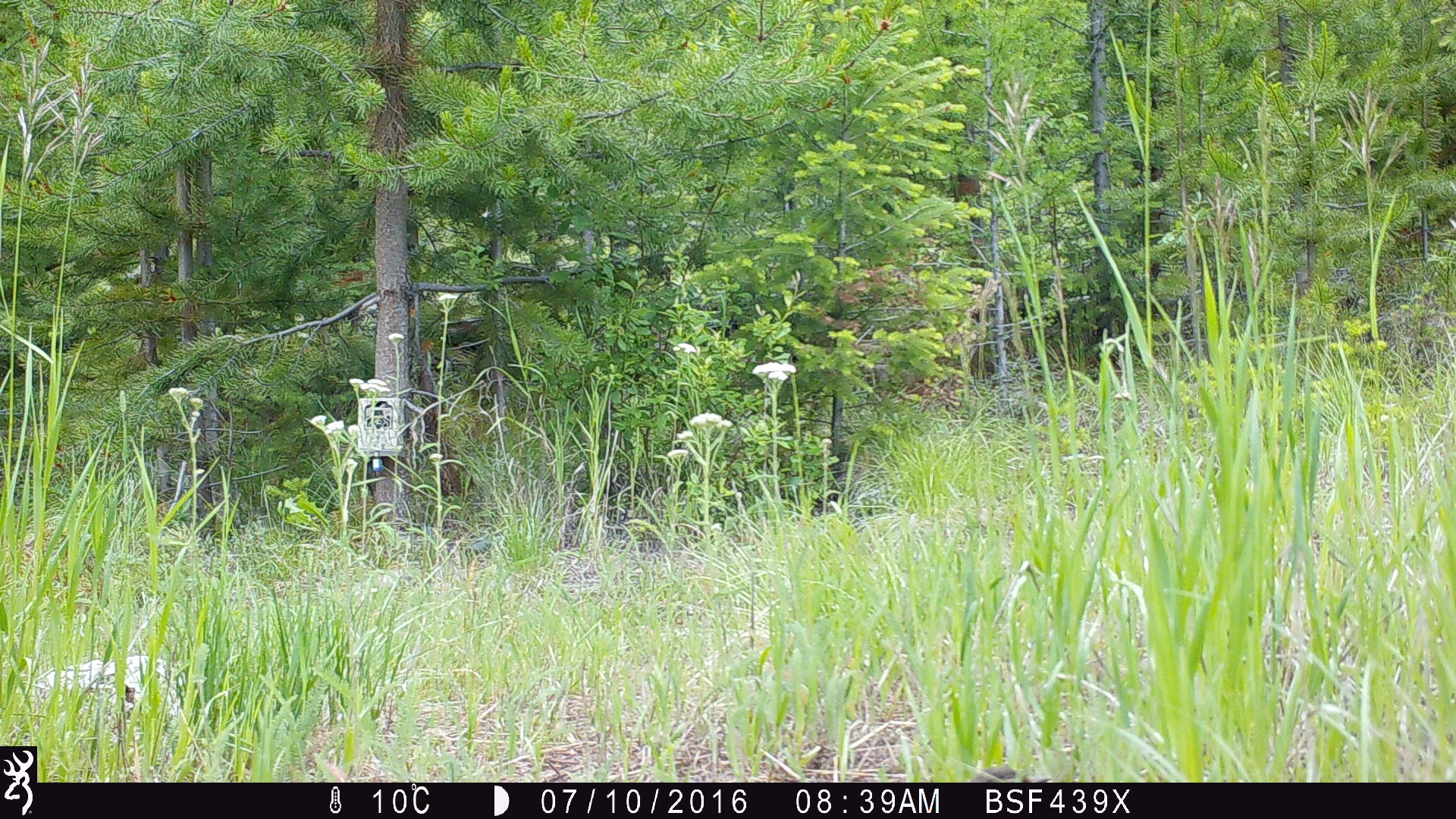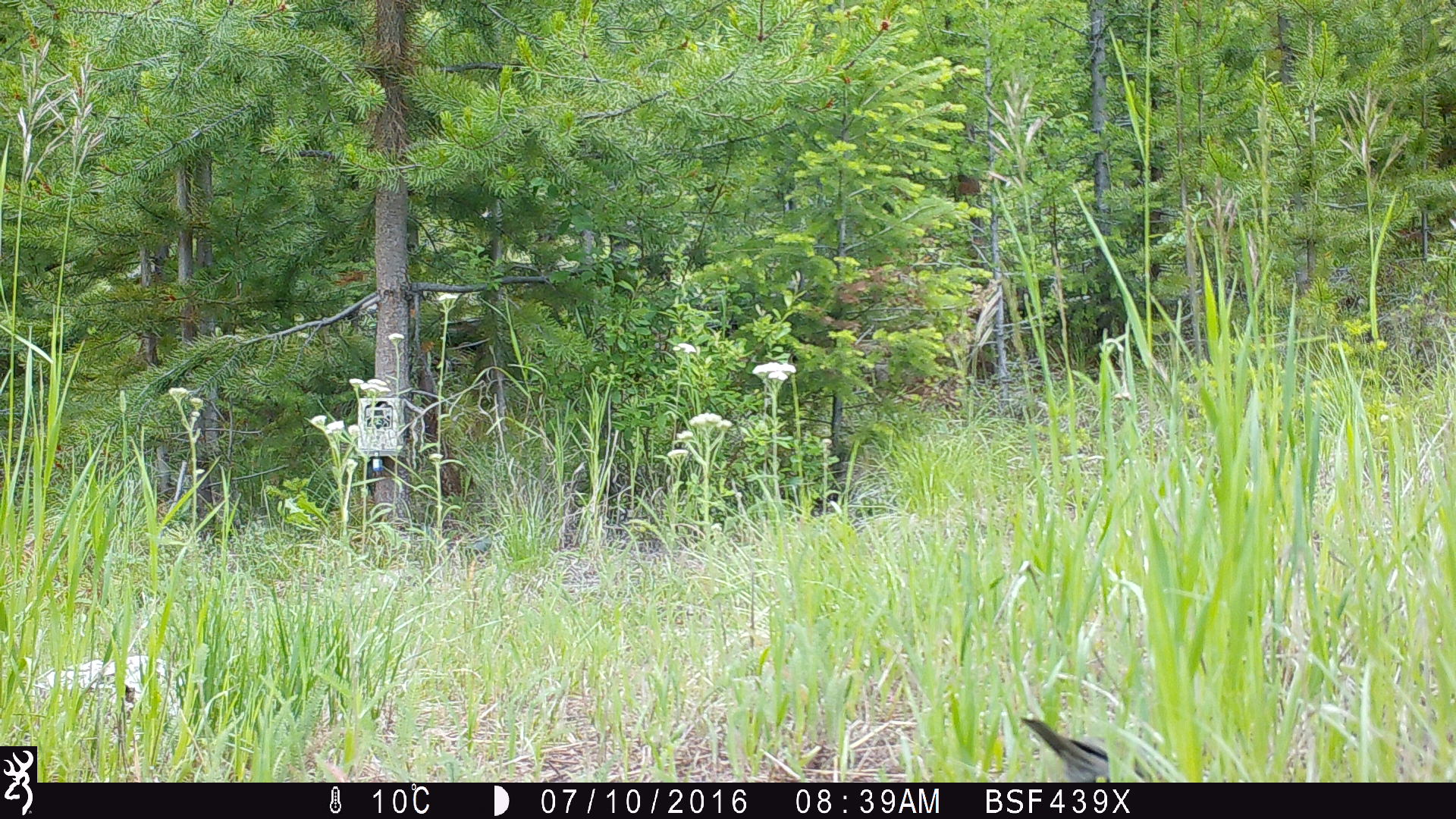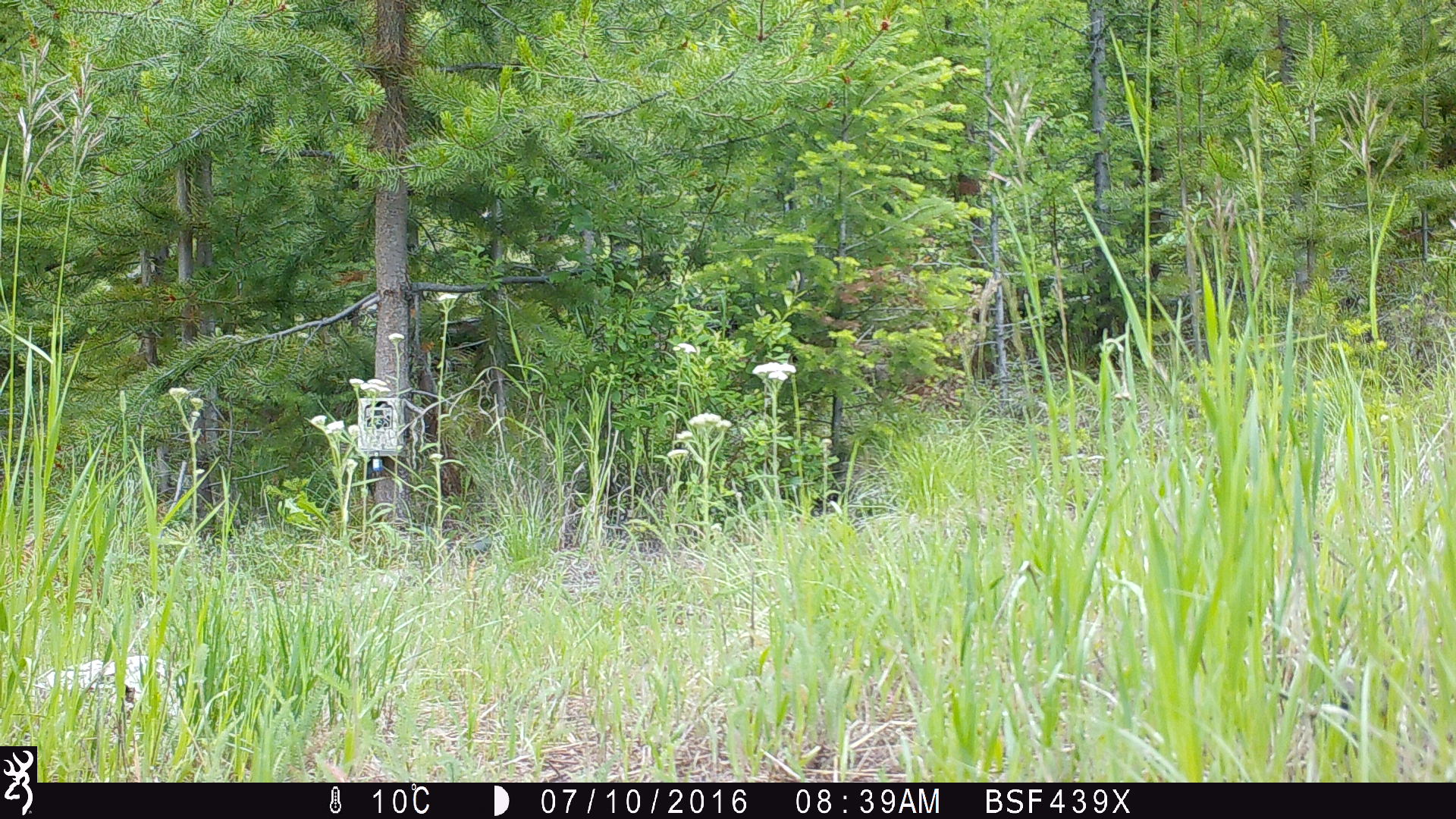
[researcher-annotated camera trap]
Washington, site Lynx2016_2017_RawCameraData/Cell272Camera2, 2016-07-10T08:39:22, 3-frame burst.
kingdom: Animalia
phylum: Chordata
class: Aves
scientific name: Aves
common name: birds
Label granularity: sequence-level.